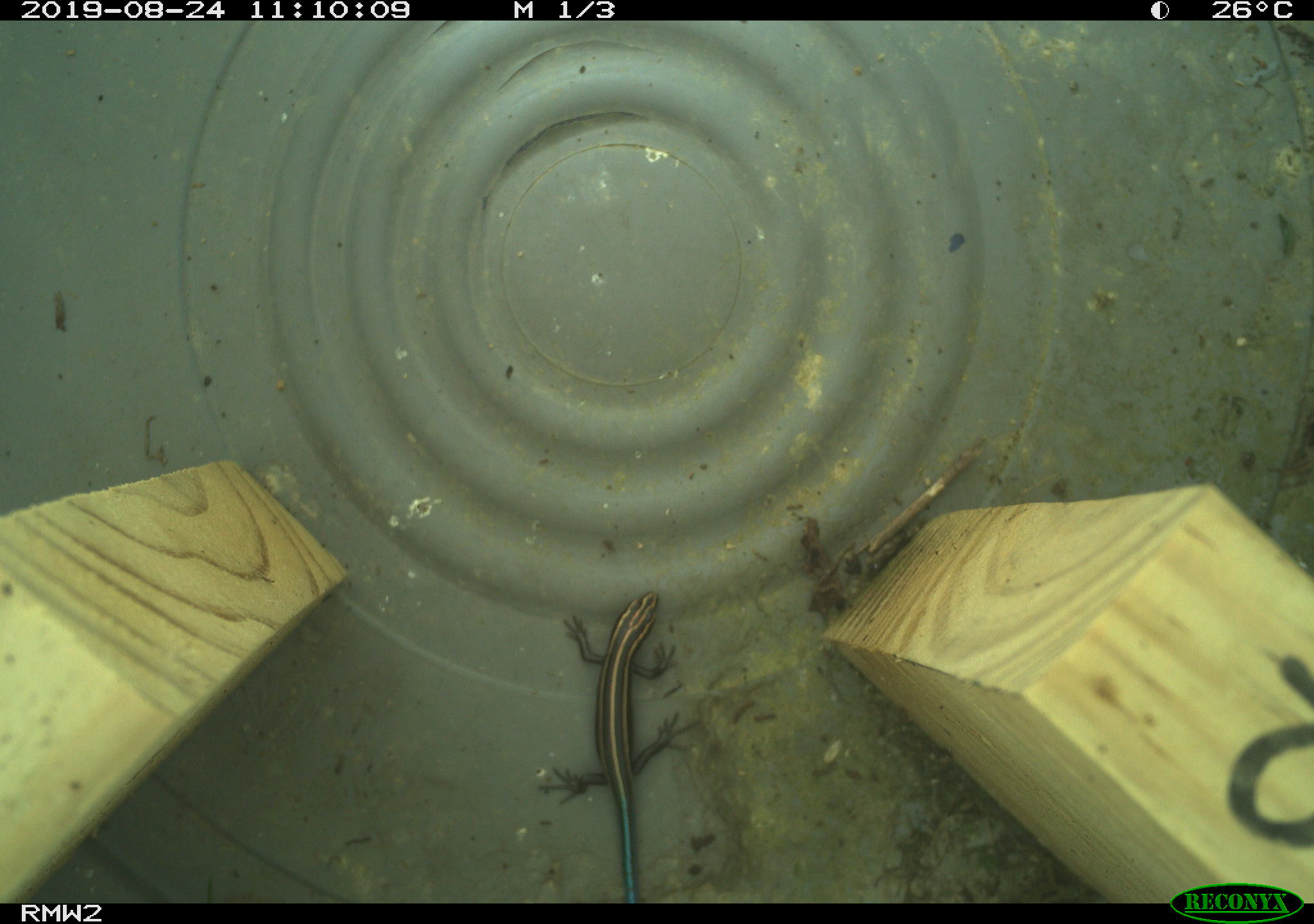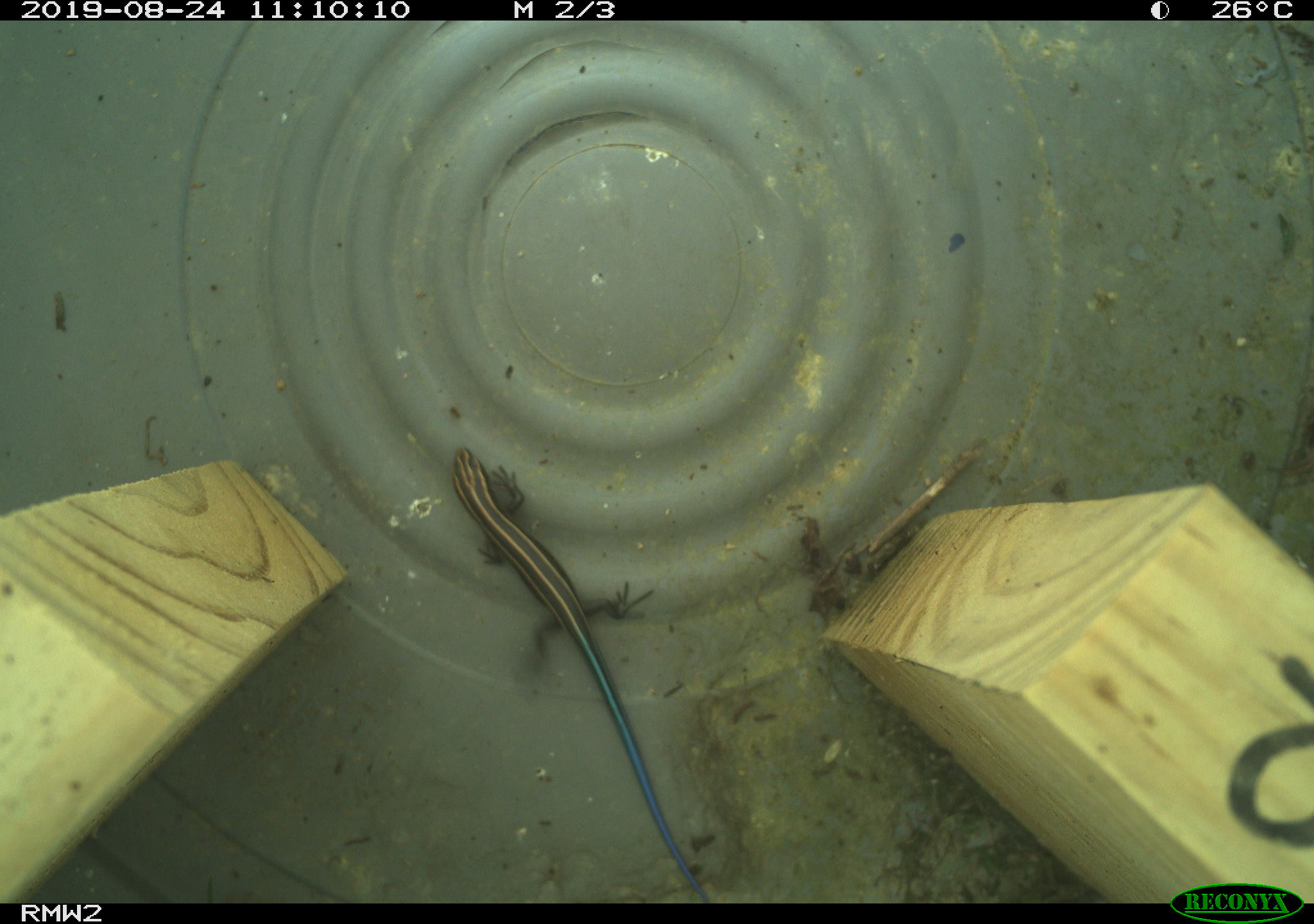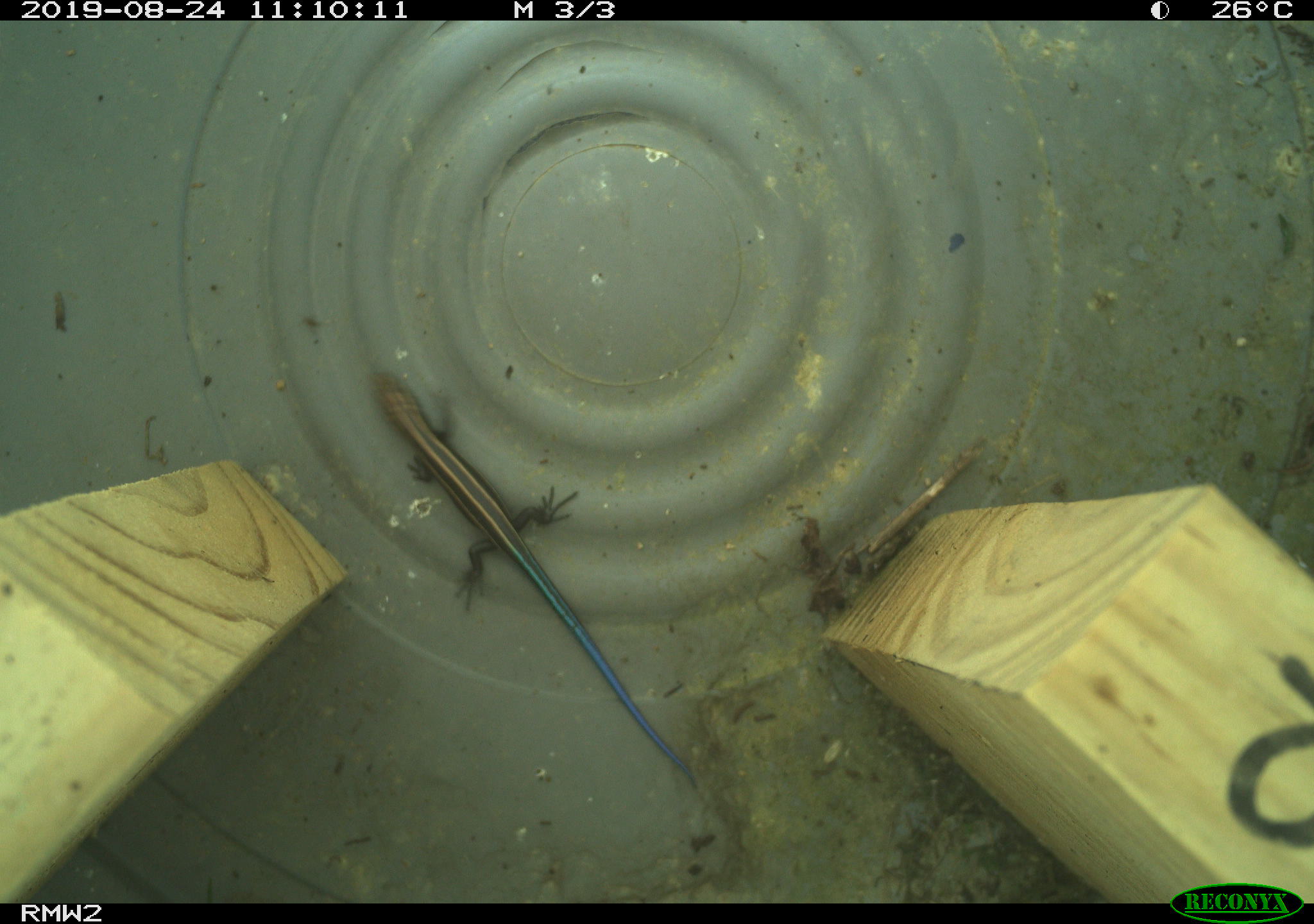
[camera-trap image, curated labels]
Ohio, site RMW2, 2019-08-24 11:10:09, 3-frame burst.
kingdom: Animalia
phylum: Chordata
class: Reptilia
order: Squamata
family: Scincidae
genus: Plestiodon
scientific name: Plestiodon fasciatus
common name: common five-lined skink